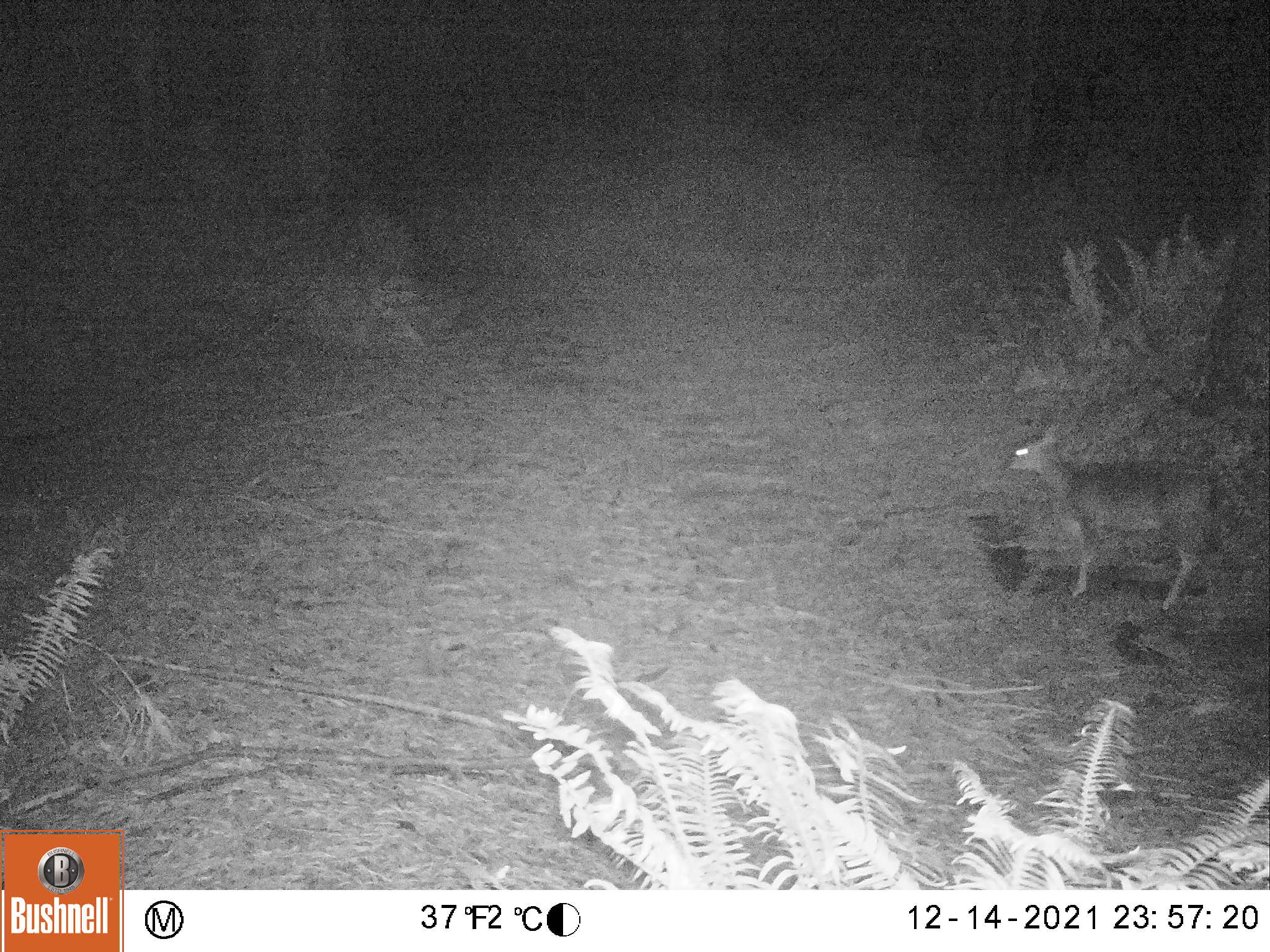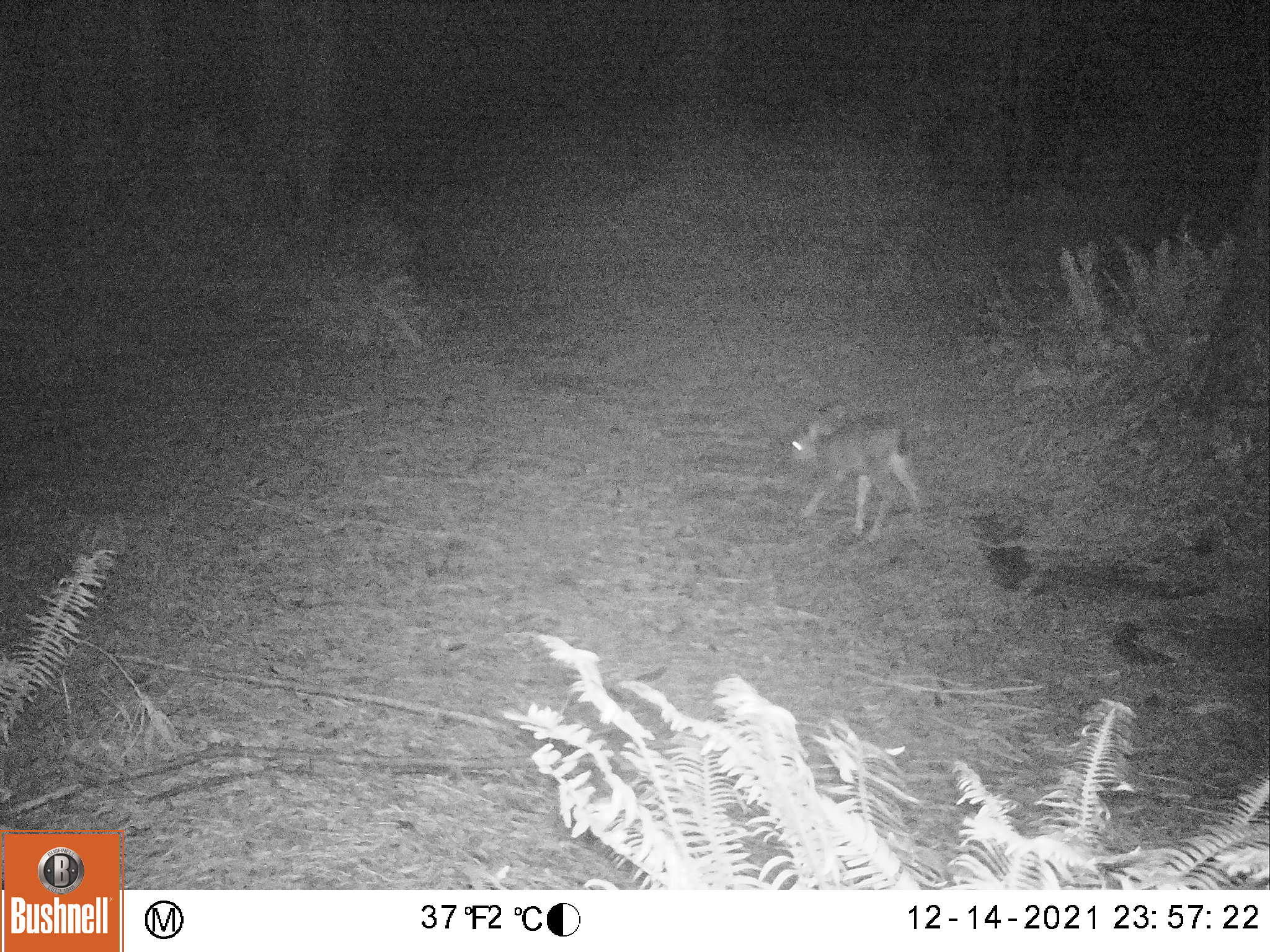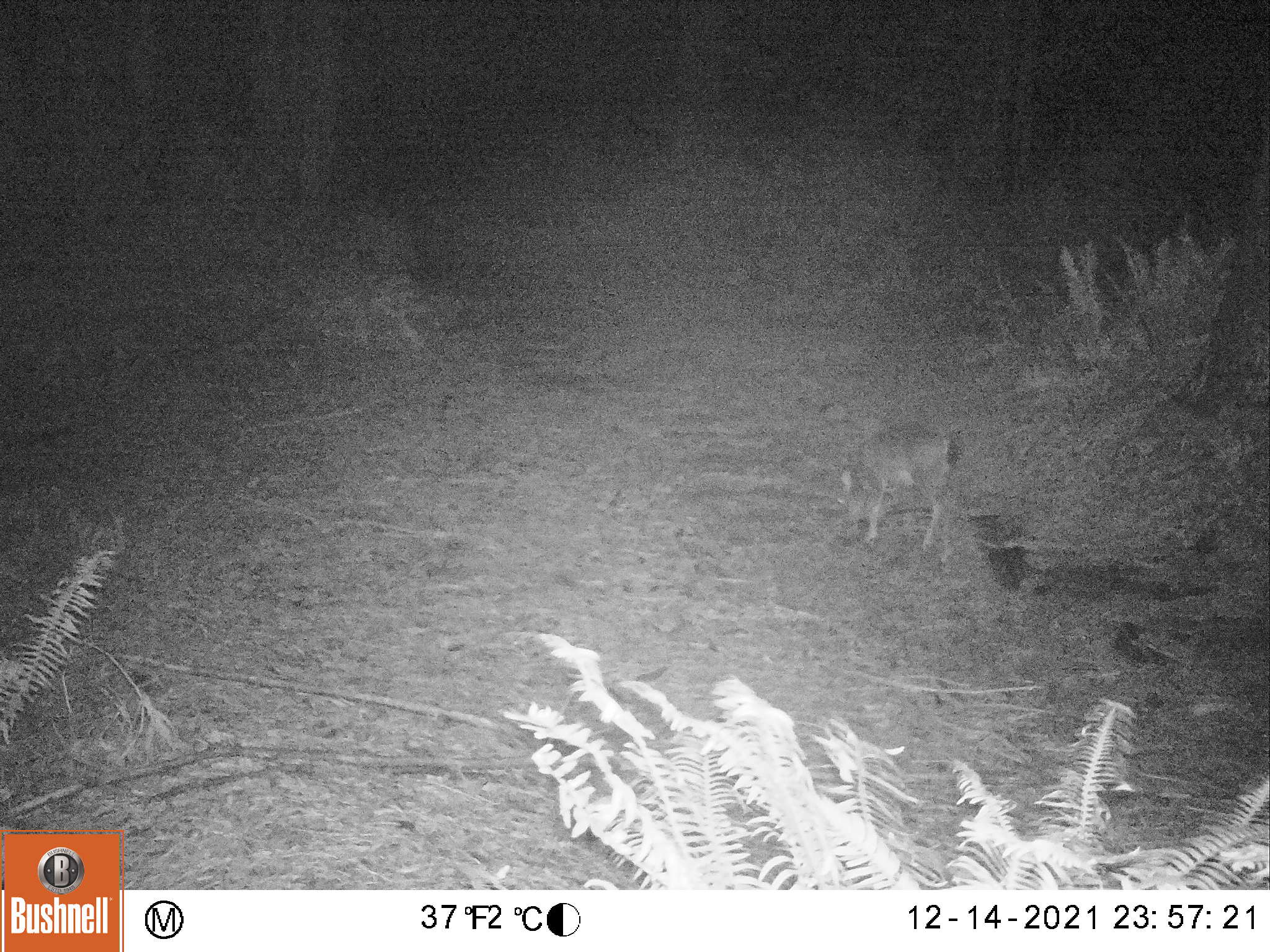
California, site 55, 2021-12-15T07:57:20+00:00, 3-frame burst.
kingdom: Animalia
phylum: Chordata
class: Mammalia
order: Artiodactyla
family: Cervidae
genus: Odocoileus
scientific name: Odocoileus hemionus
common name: mule deer